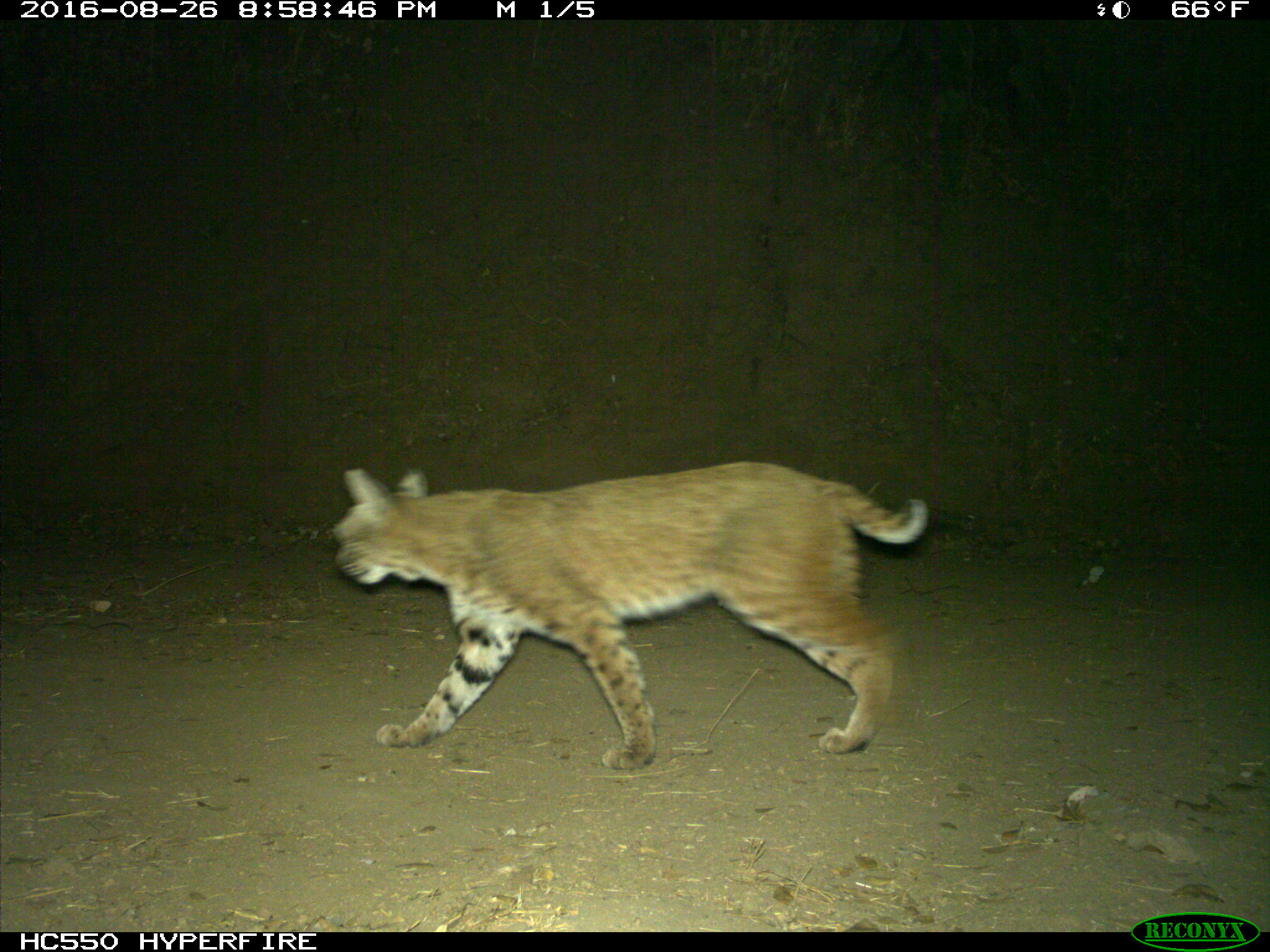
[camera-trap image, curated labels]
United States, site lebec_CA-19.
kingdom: Animalia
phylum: Chordata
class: Mammalia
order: Carnivora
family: Felidae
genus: Lynx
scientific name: Lynx rufus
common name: bobcat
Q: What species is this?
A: Lynx rufus (bobcat).